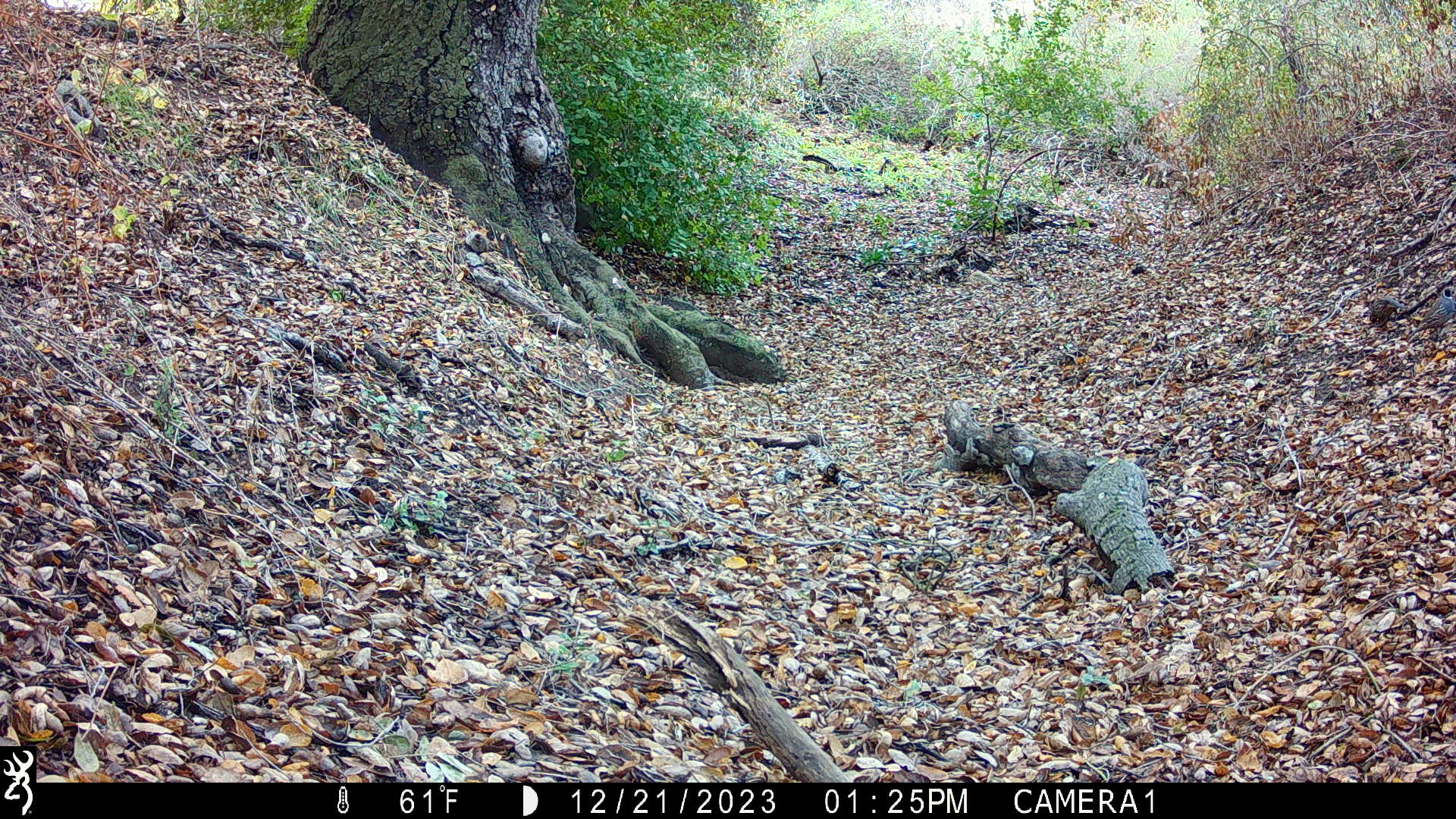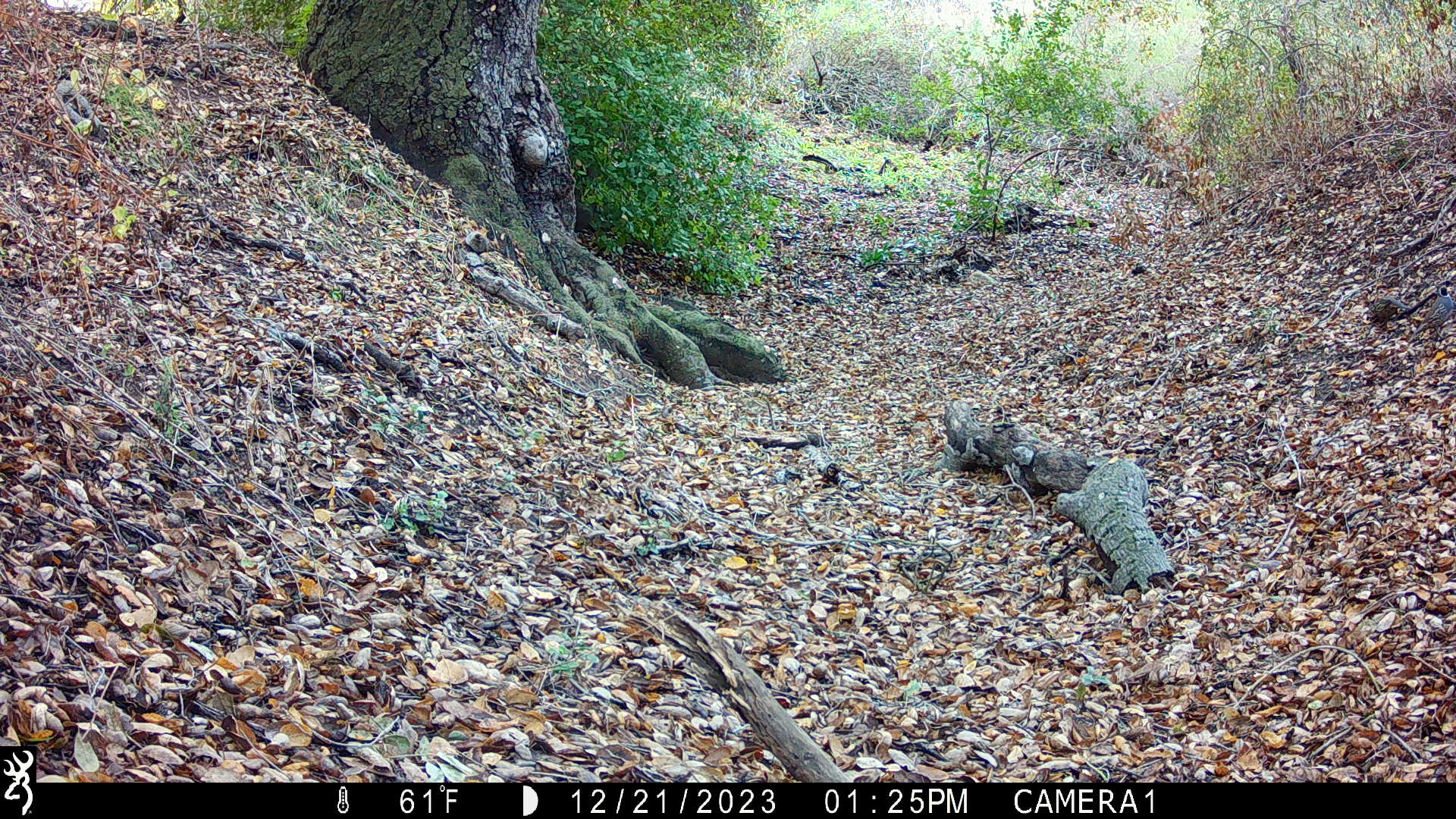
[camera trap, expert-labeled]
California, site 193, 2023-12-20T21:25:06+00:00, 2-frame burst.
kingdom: Animalia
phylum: Chordata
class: Aves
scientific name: Aves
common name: bird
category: unknown bird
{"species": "unknown bird (bird) (Aves)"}